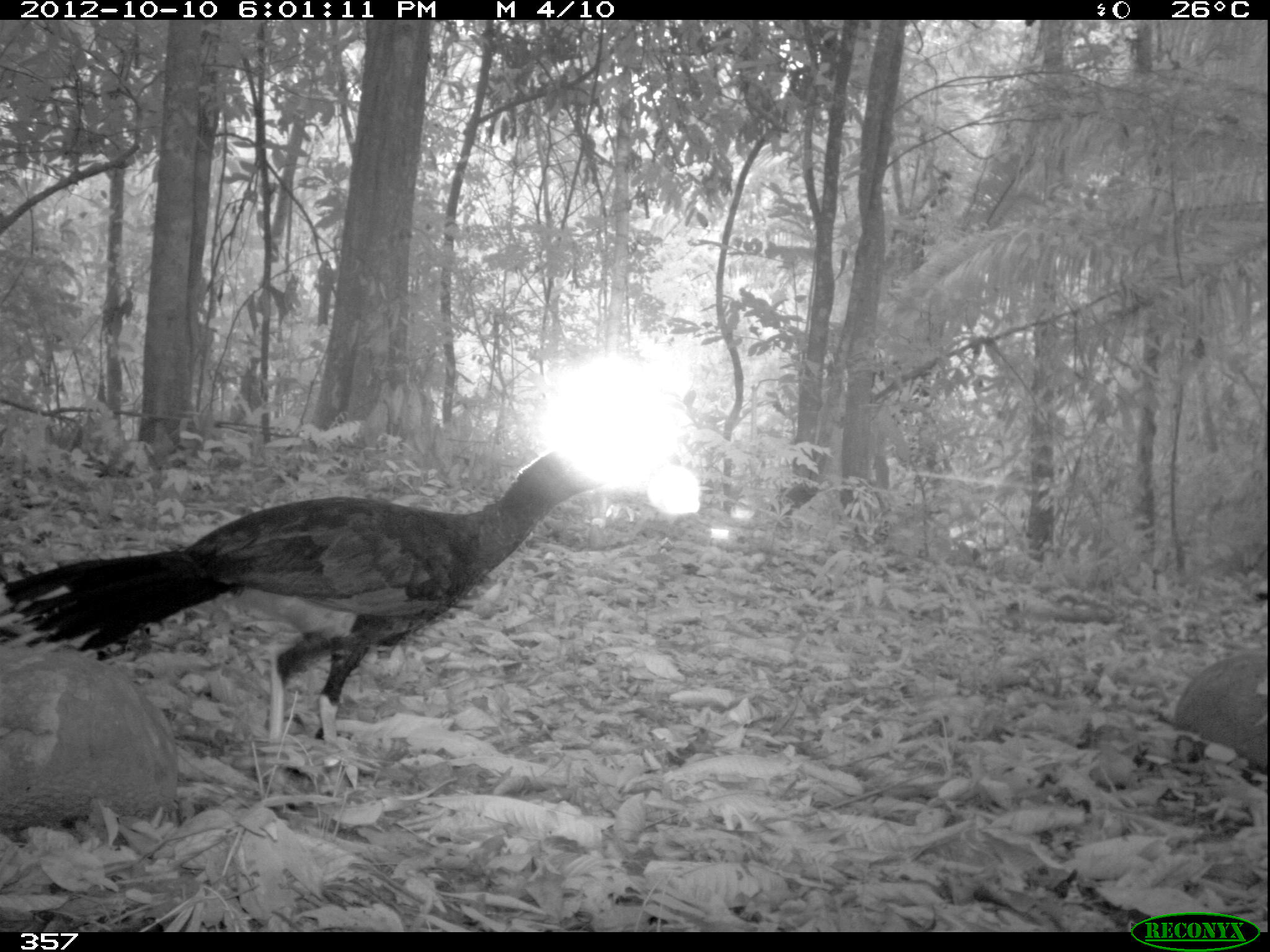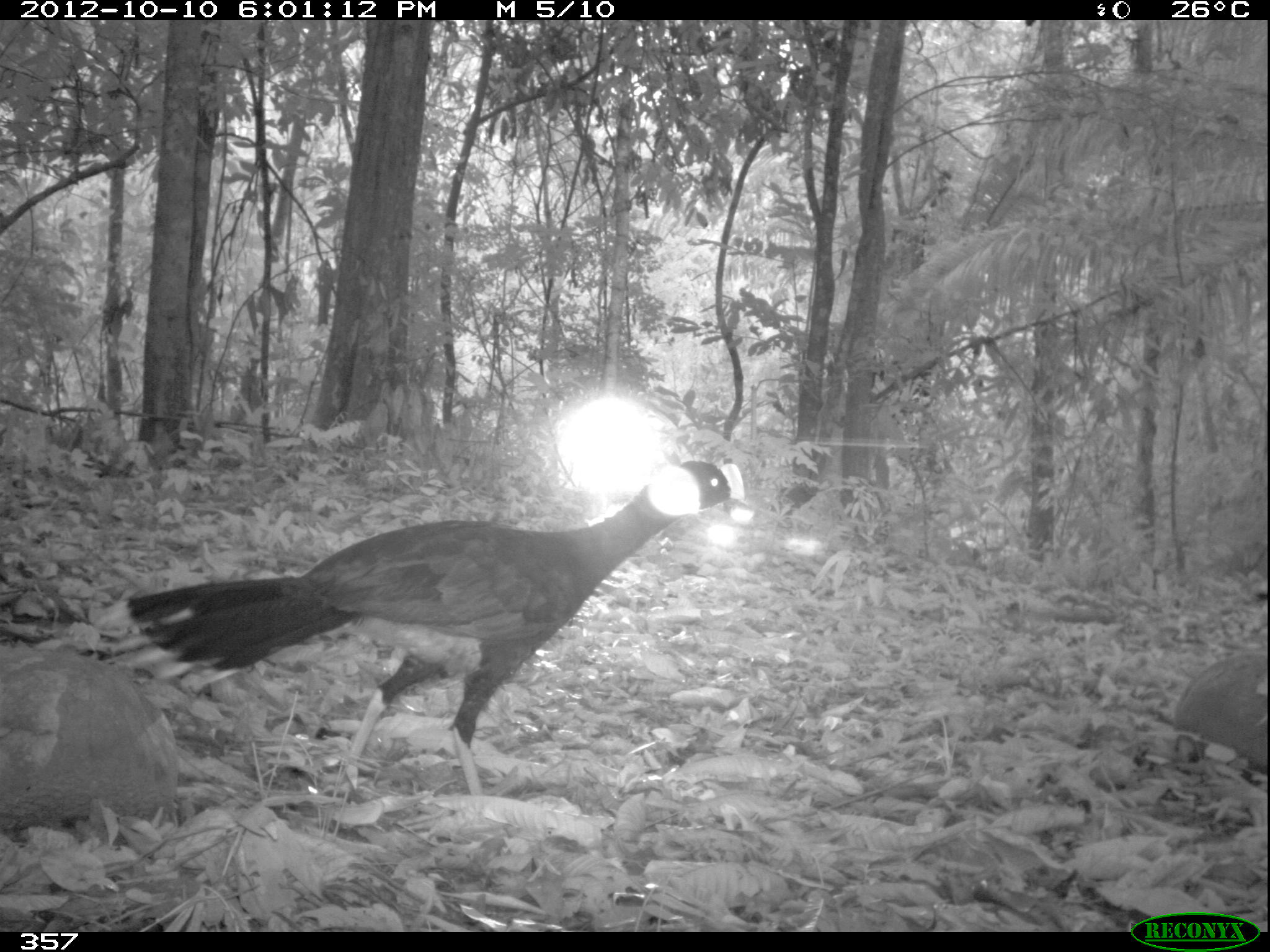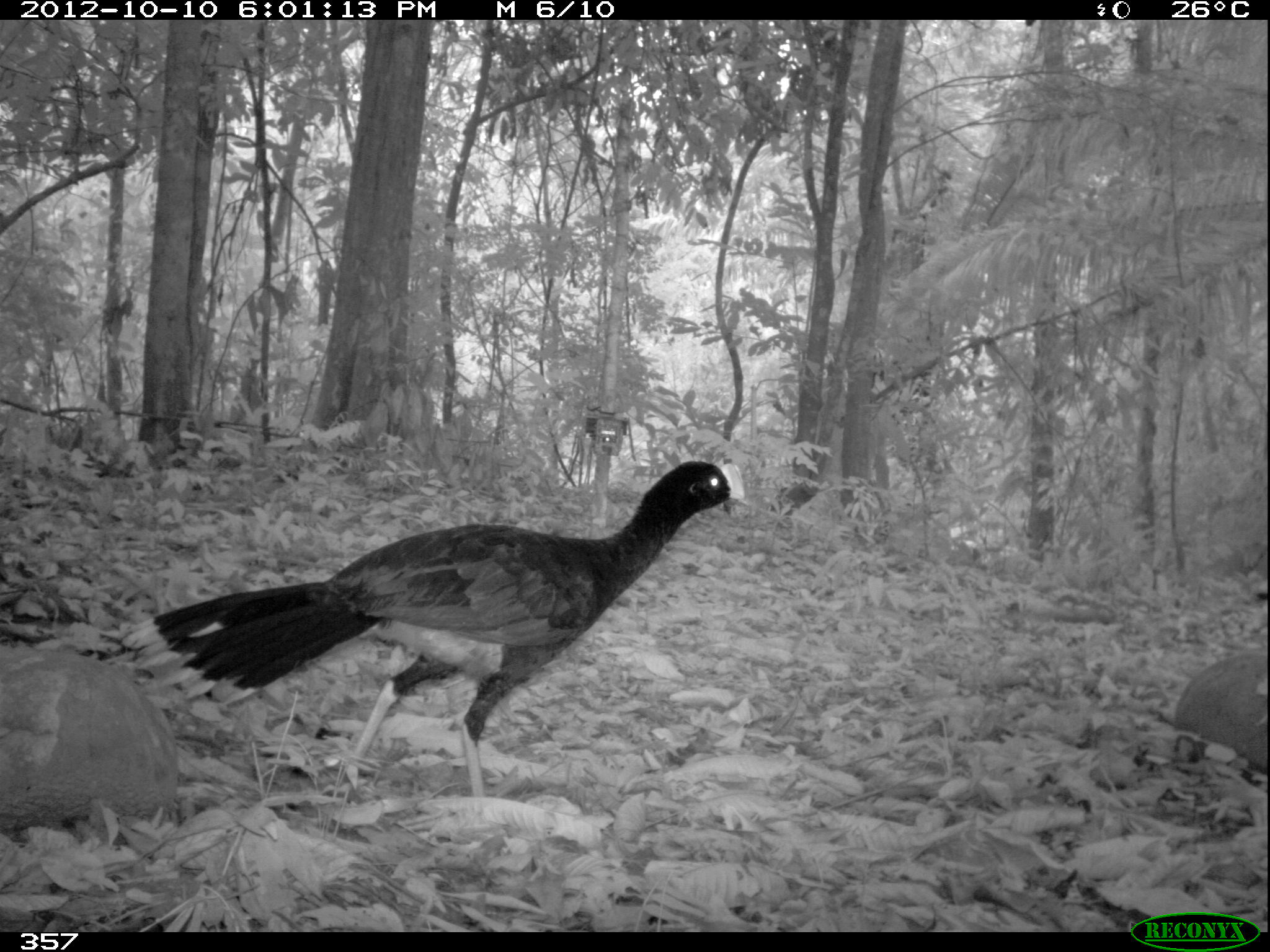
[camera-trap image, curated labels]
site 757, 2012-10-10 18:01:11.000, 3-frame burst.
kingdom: Animalia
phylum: Chordata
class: Aves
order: Galliformes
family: Cracidae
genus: Mitu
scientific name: Mitu tuberosum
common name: razor-billed curassow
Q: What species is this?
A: Mitu tuberosum (razor-billed curassow).